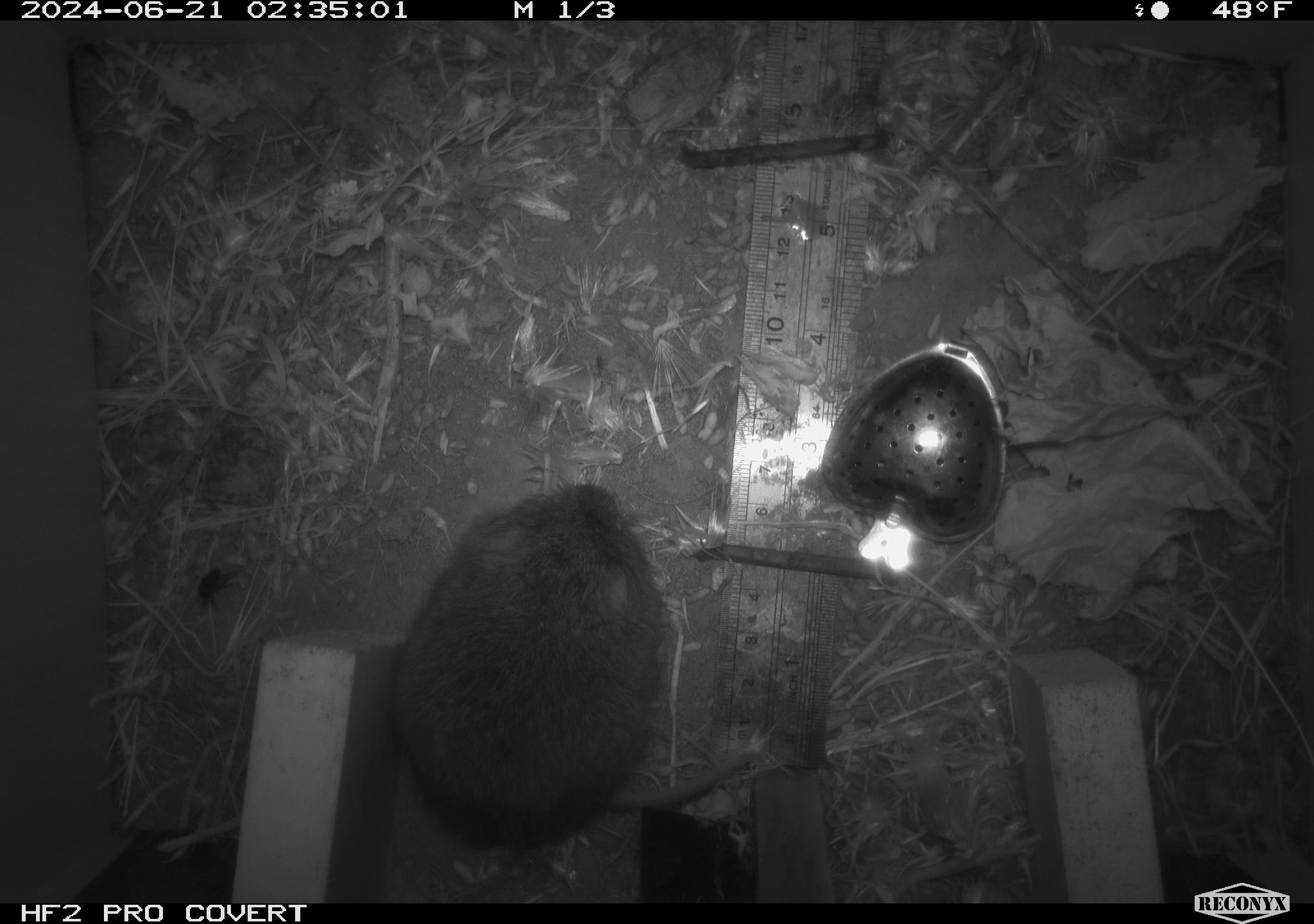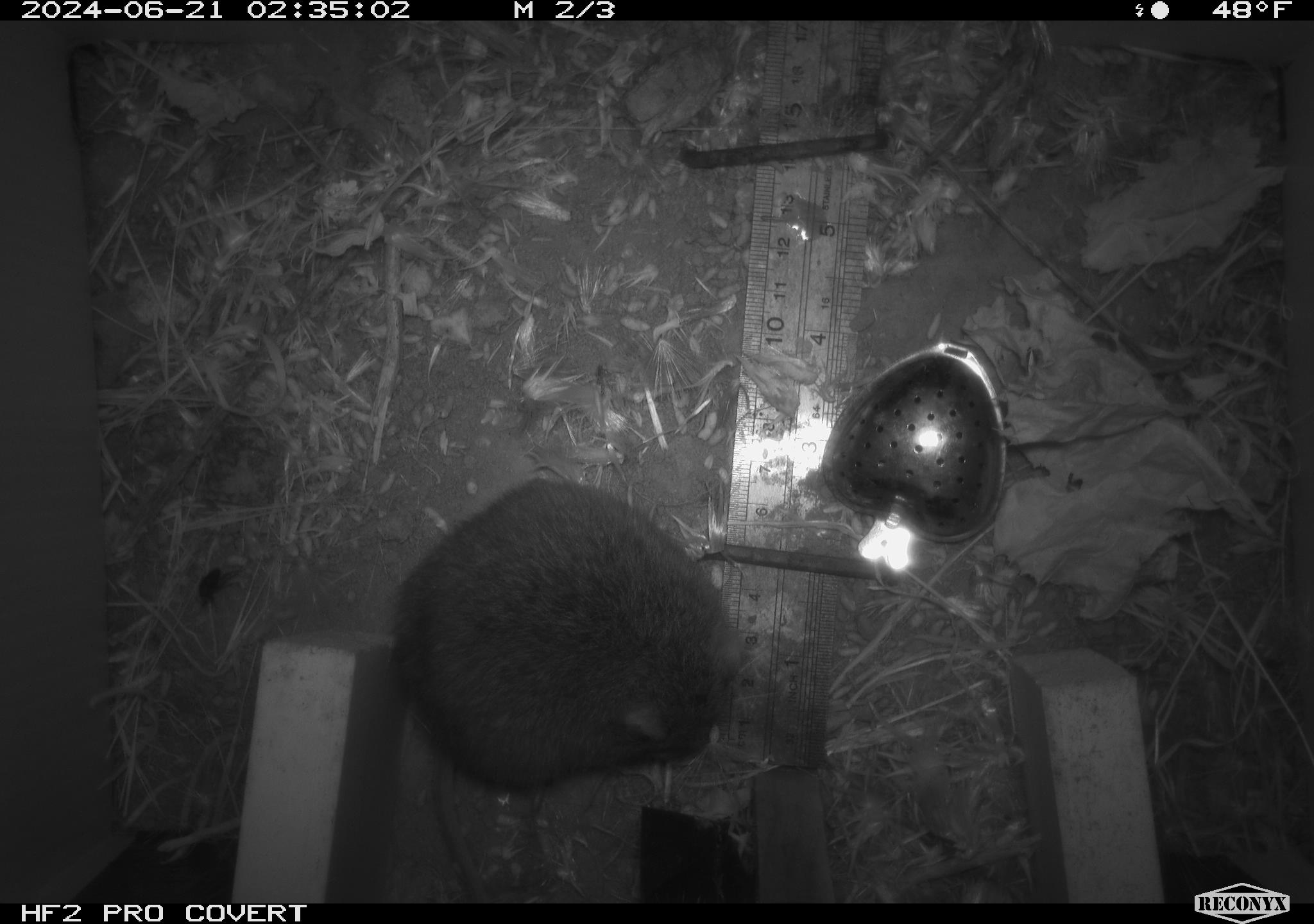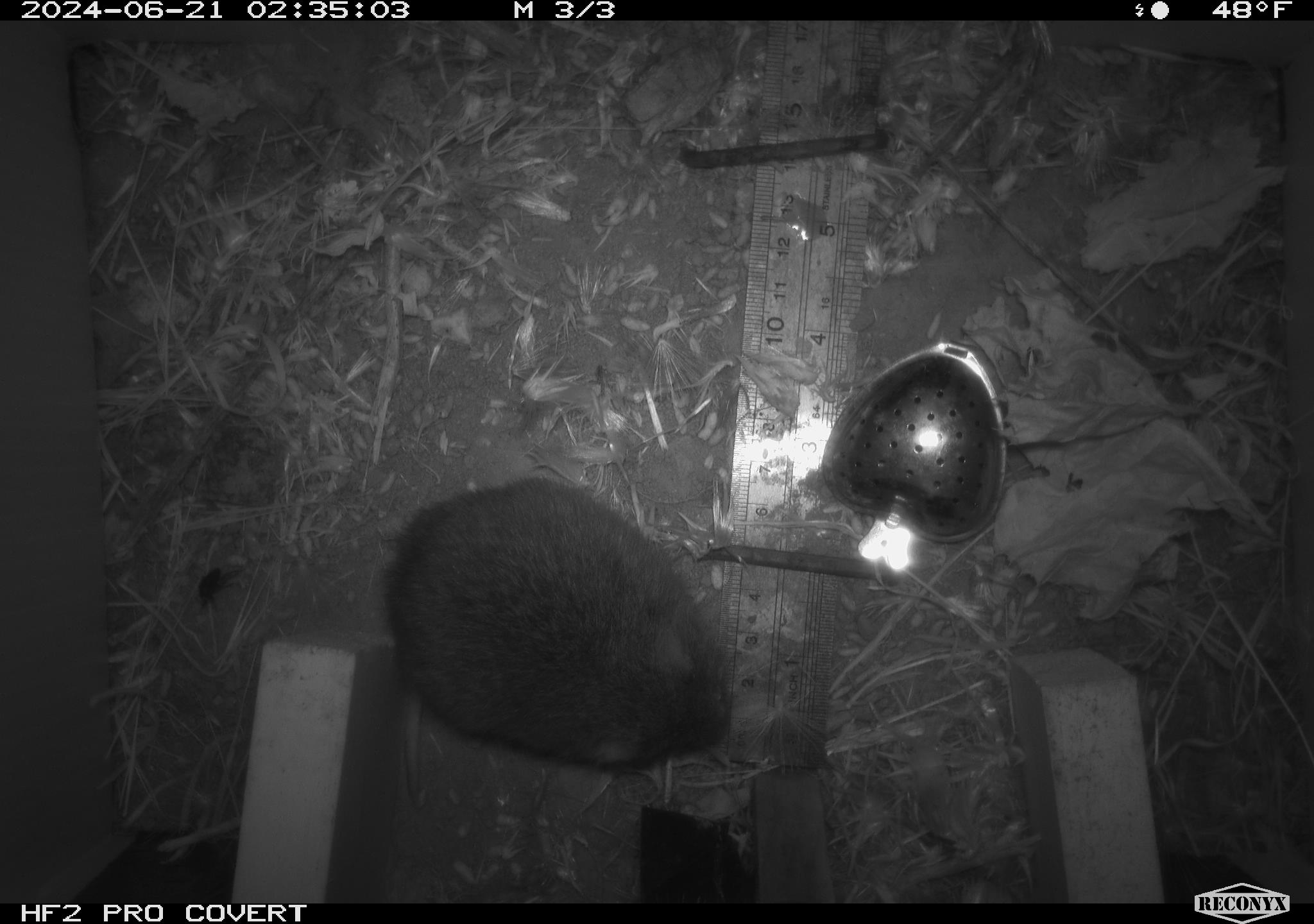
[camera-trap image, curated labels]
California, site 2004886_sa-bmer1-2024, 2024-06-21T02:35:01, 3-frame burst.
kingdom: Animalia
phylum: Chordata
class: Mammalia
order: Rodentia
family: Cricetidae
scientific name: Cricetidae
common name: hamsters, voles, lemmings, and allies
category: cricetidae family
Cricetidae family (hamsters, voles, lemmings, and allies) (Cricetidae).